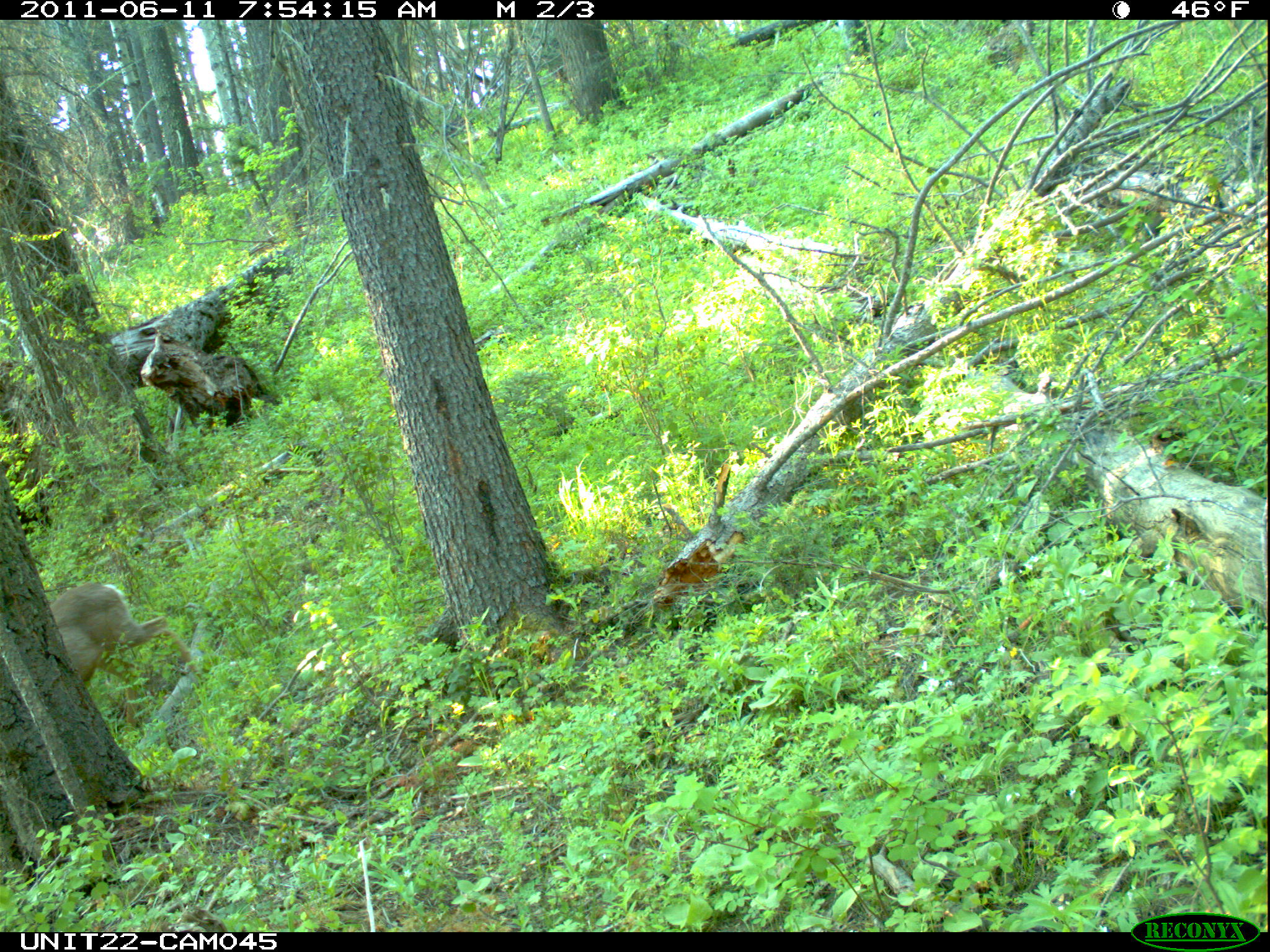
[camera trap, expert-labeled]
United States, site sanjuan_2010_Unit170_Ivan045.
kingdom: Animalia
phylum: Chordata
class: Mammalia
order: Artiodactyla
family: Cervidae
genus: Odocoileus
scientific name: Odocoileus hemionus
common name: mule deer